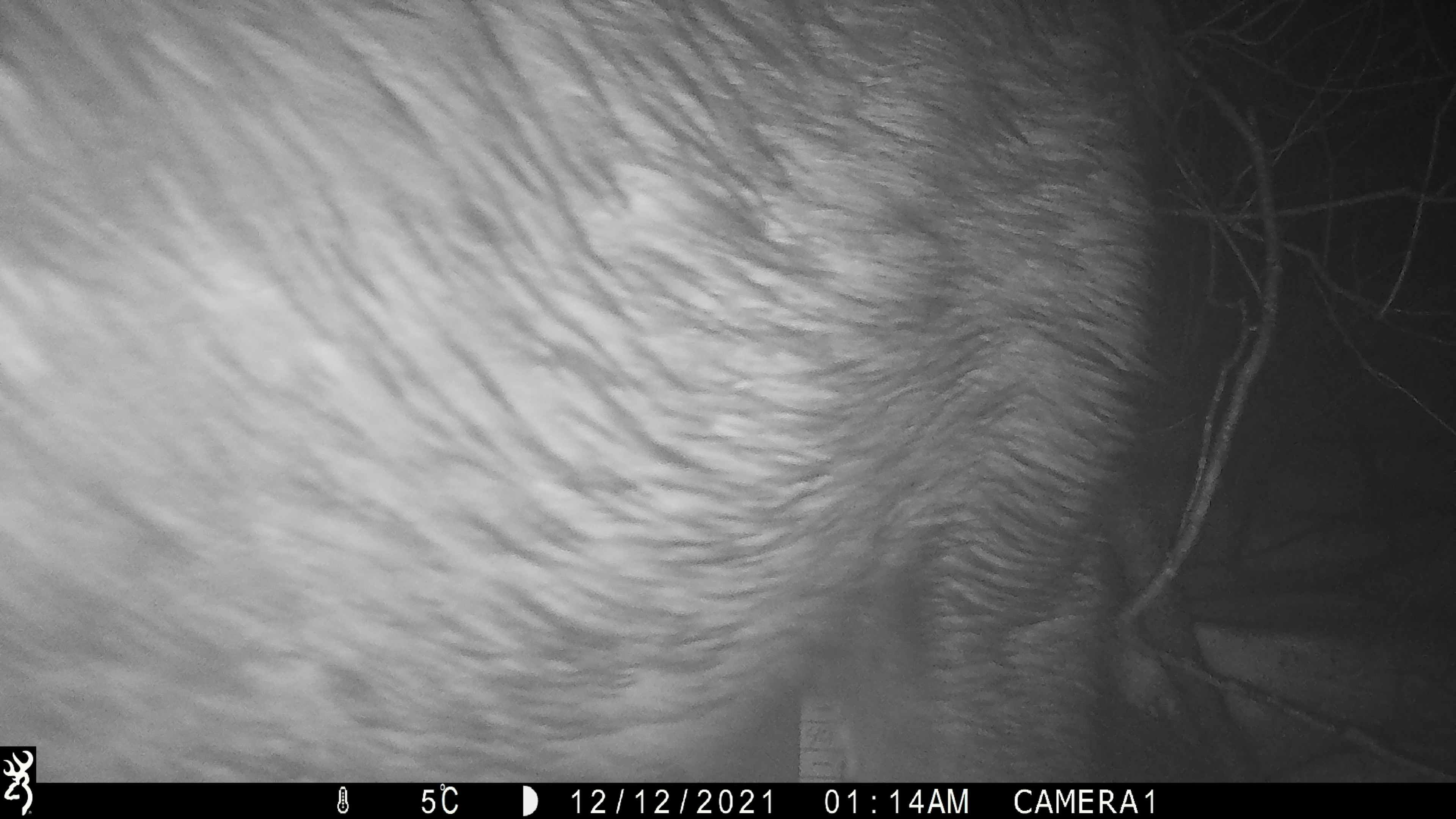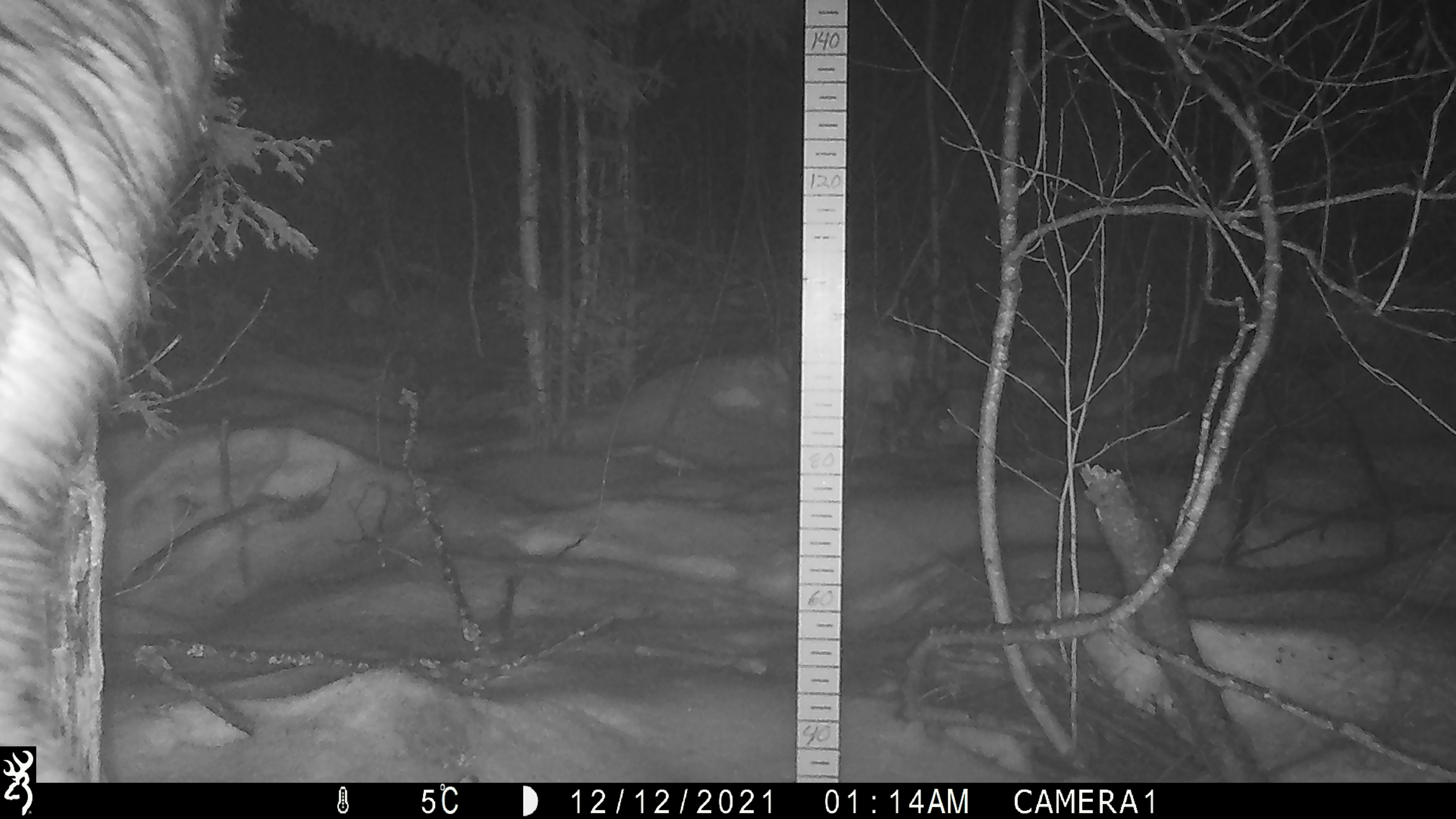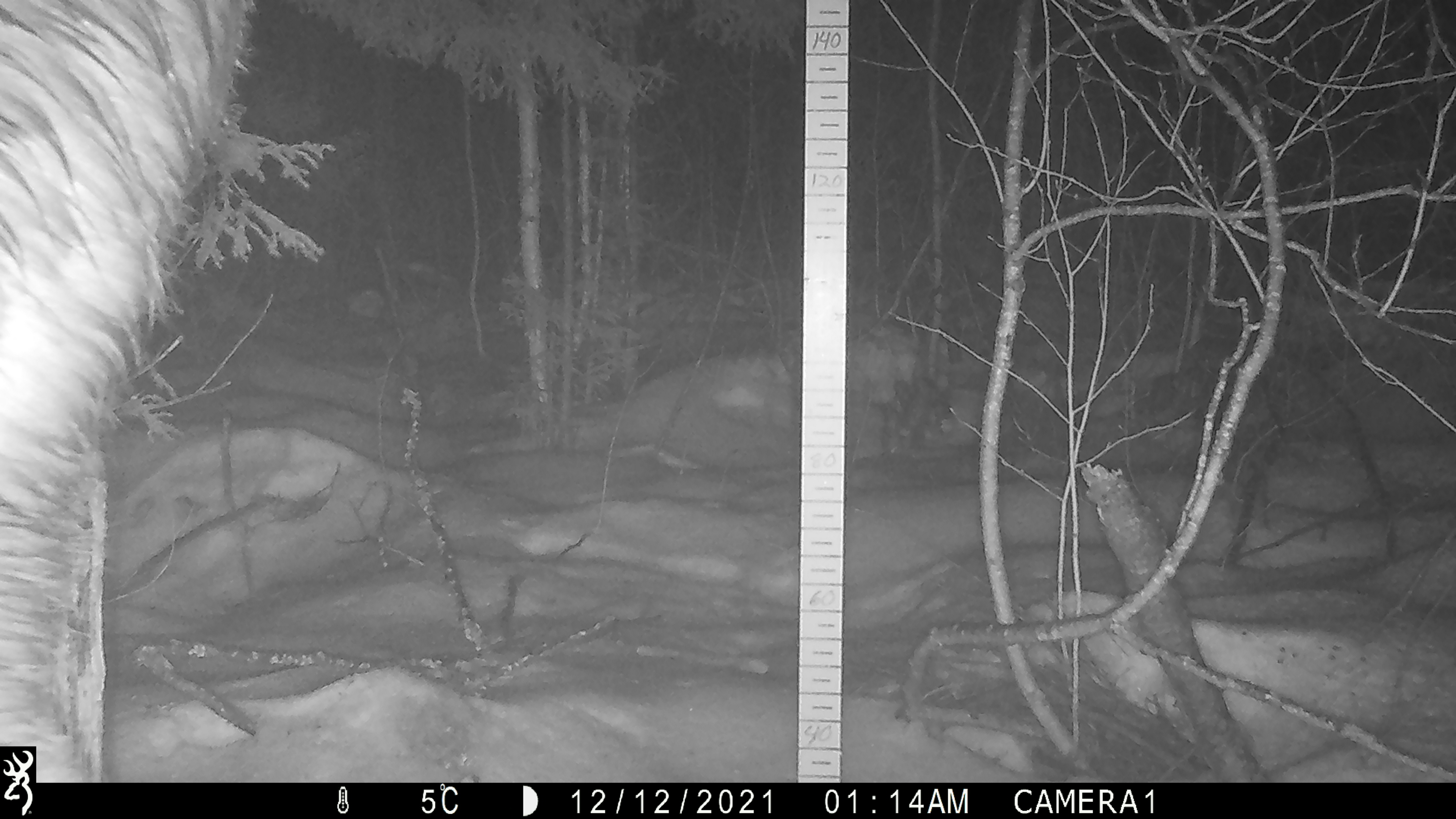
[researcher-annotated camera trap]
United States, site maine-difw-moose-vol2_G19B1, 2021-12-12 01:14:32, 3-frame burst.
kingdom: Animalia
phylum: Chordata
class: Mammalia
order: Artiodactyla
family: Cervidae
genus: Alces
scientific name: Alces alces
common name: moose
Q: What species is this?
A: Moose (Alces alces).